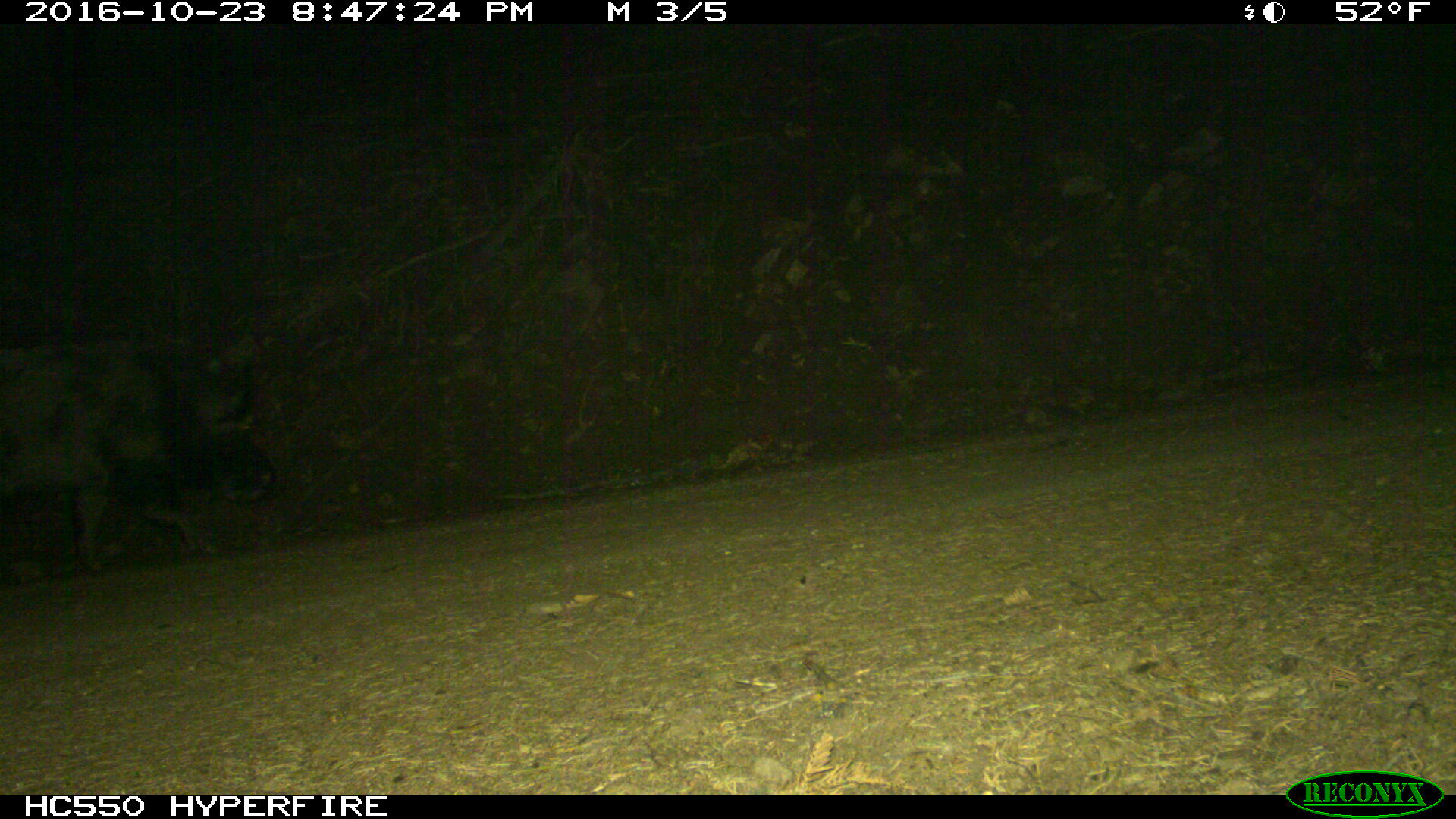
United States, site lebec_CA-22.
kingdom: Animalia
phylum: Chordata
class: Mammalia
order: Artiodactyla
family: Suidae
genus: Sus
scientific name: Sus scrofa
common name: wild boar